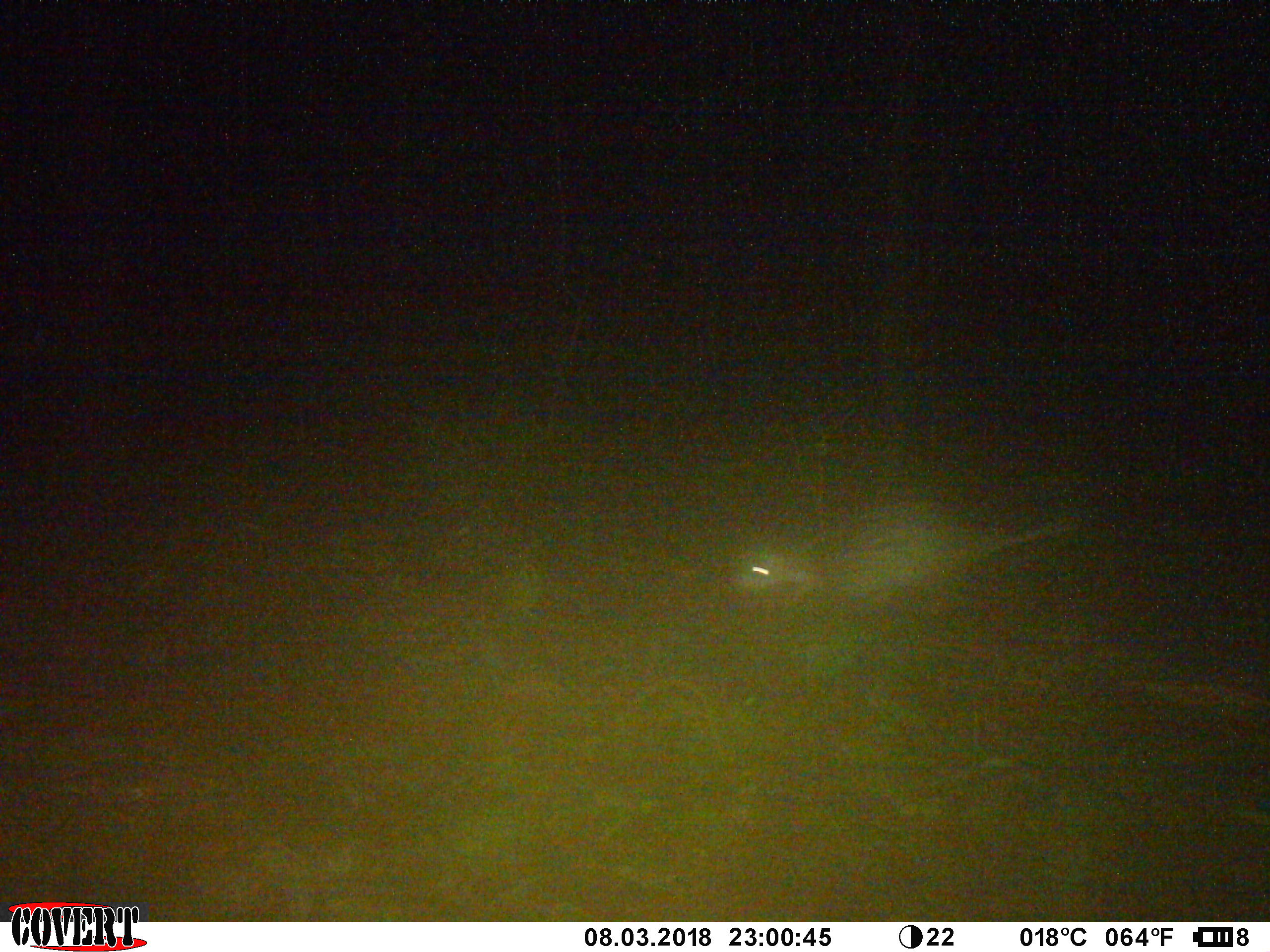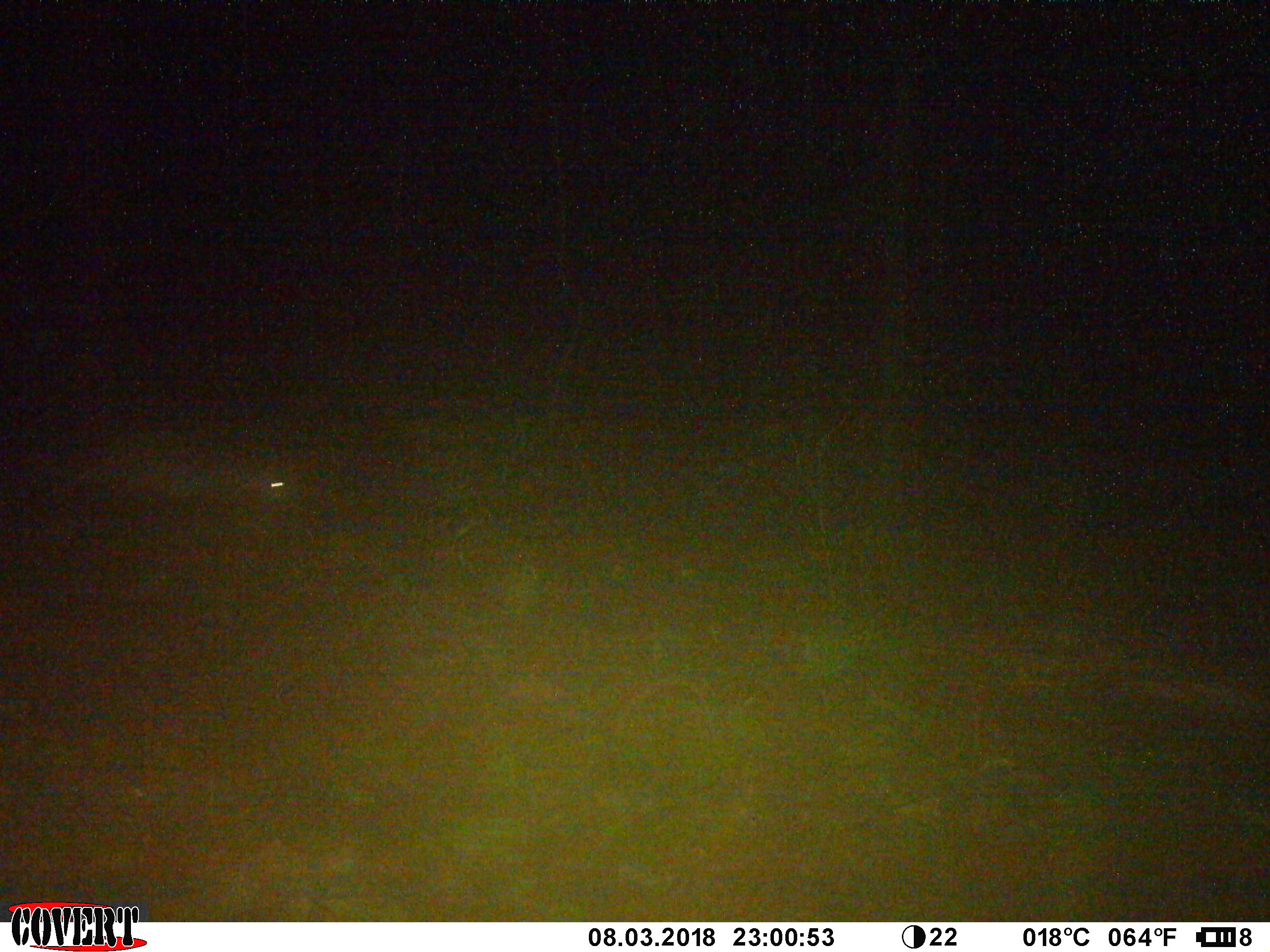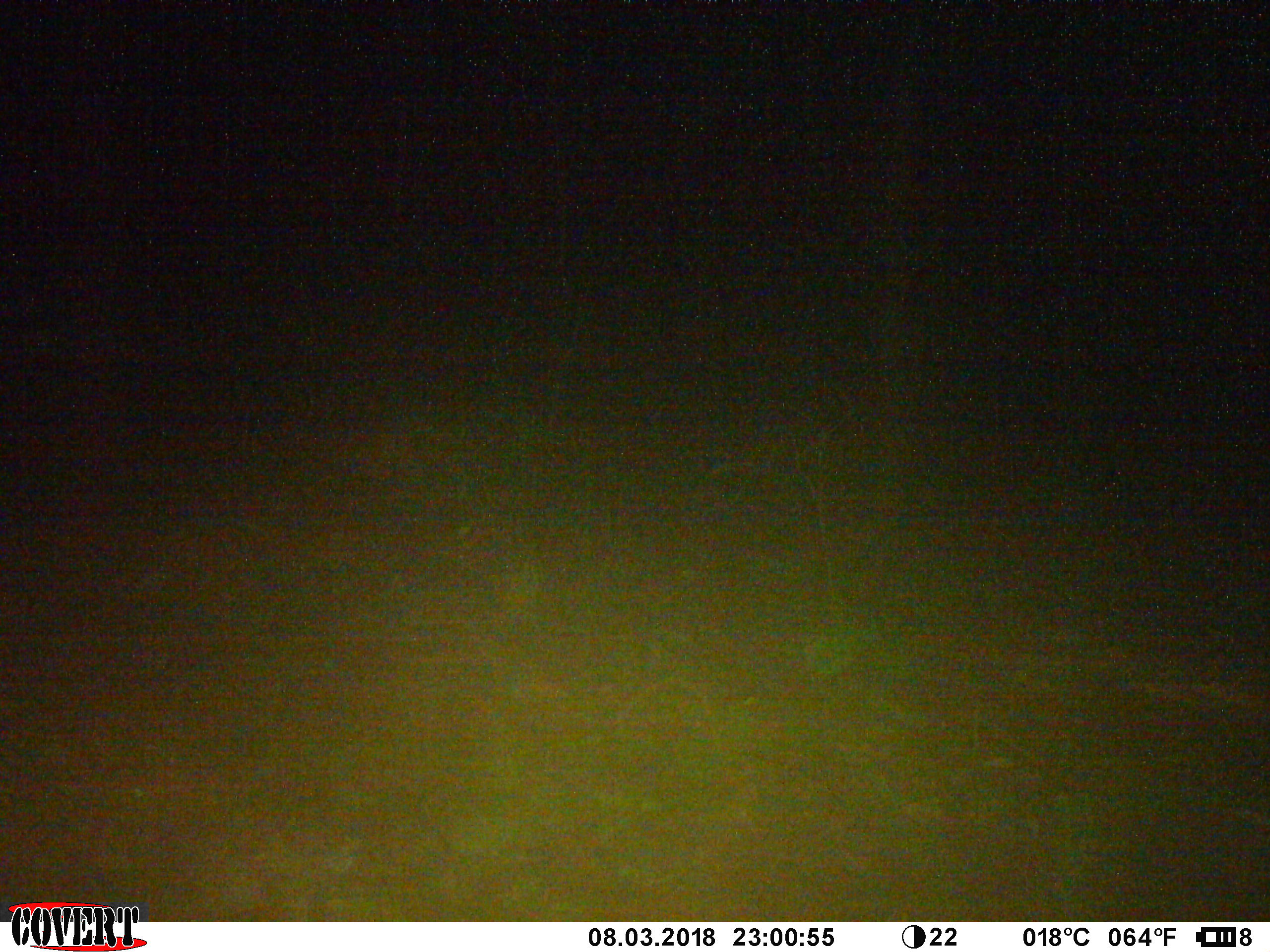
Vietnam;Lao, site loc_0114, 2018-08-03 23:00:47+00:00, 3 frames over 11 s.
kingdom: Animalia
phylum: Chordata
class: Mammalia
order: Rodentia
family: Hystricidae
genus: Atherurus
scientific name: Atherurus macrourus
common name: asiatic brush-tailed porcupine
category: asiatic brush tailed porcupine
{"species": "asiatic brush tailed porcupine (asiatic brush-tailed porcupine) (Atherurus macrourus)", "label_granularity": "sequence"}